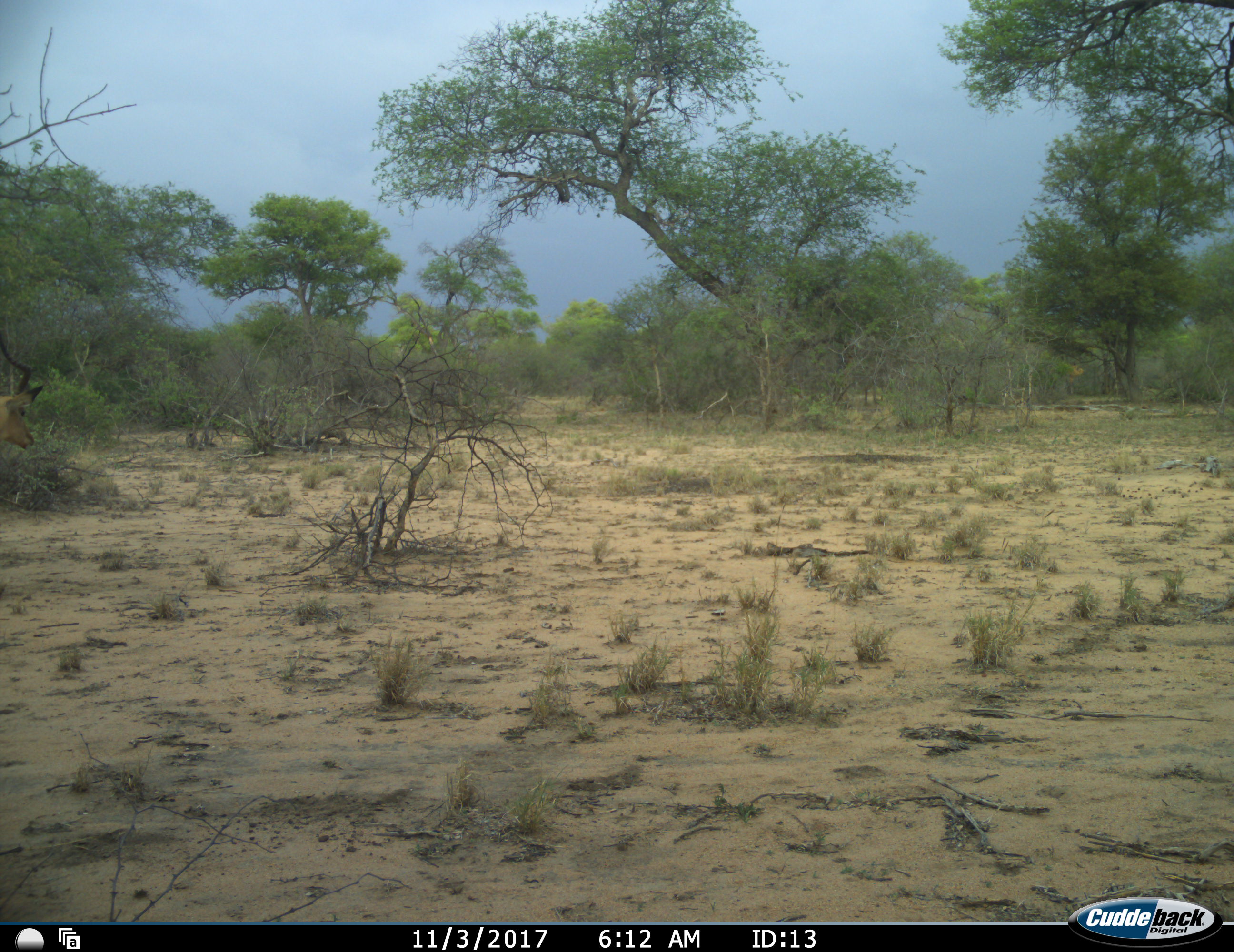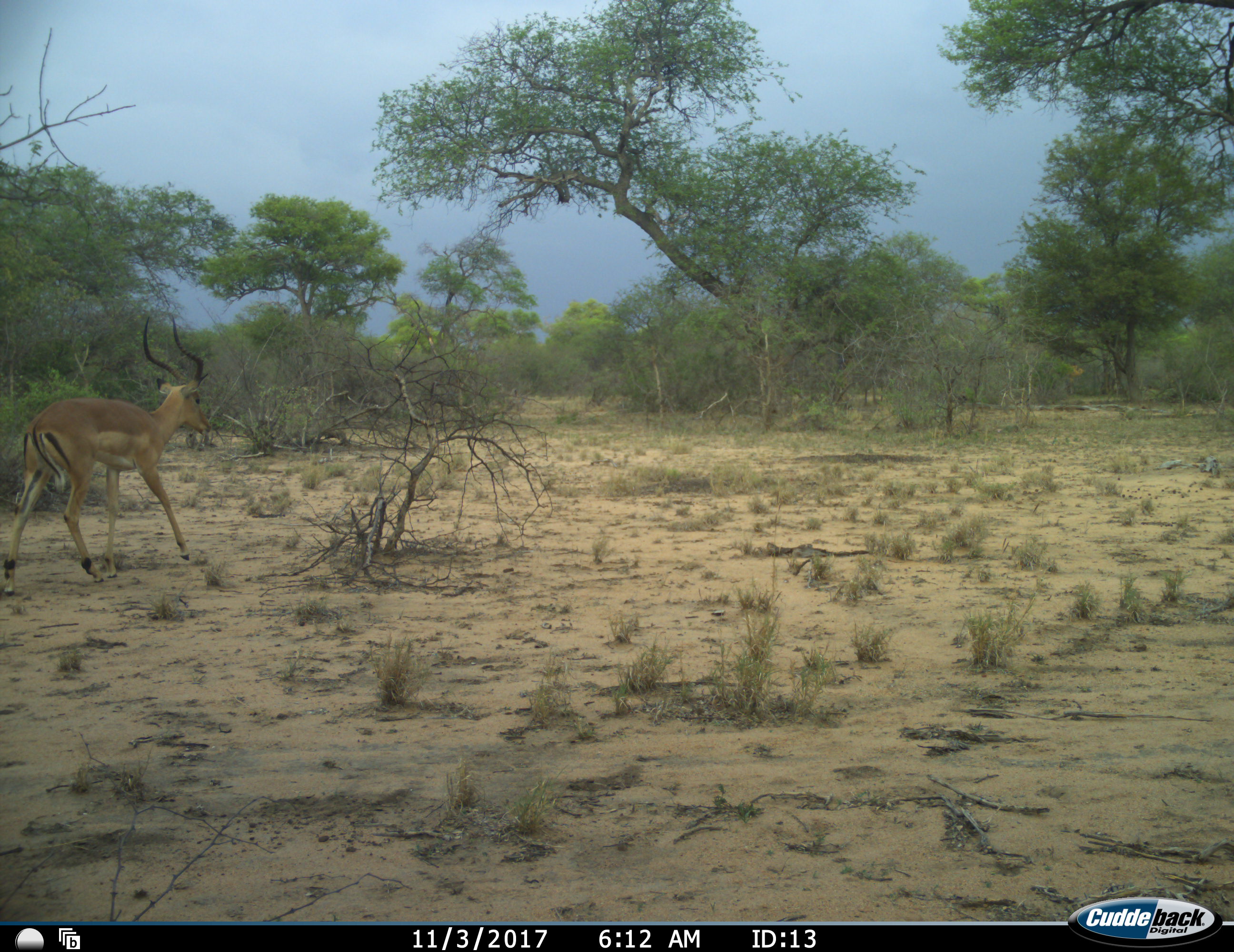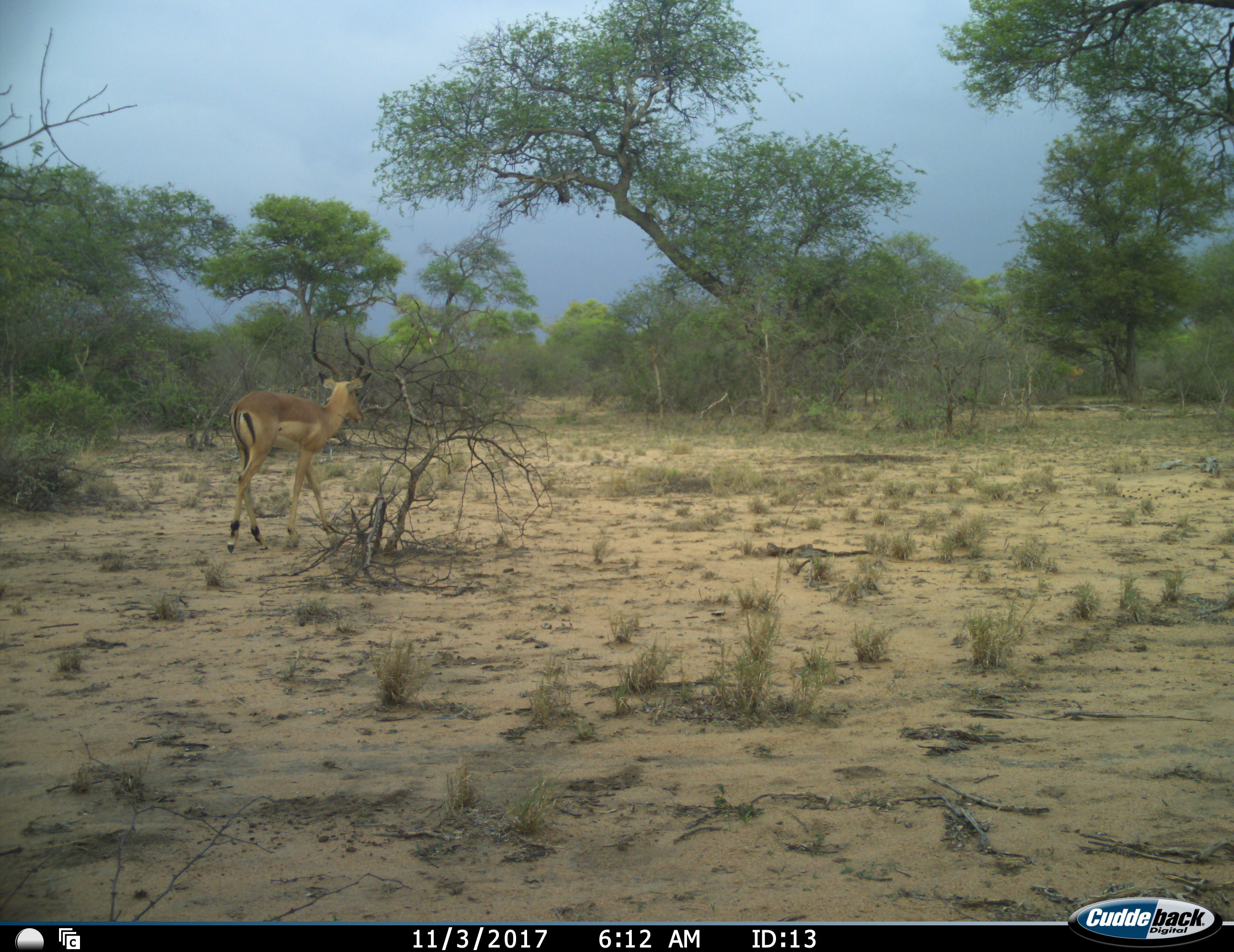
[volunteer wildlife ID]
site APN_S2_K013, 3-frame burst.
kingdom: Animalia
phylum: Chordata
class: Mammalia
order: Artiodactyla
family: Bovidae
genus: Aepyceros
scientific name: Aepyceros melampus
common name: impala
Impala (Aepyceros melampus), count 1. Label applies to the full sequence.